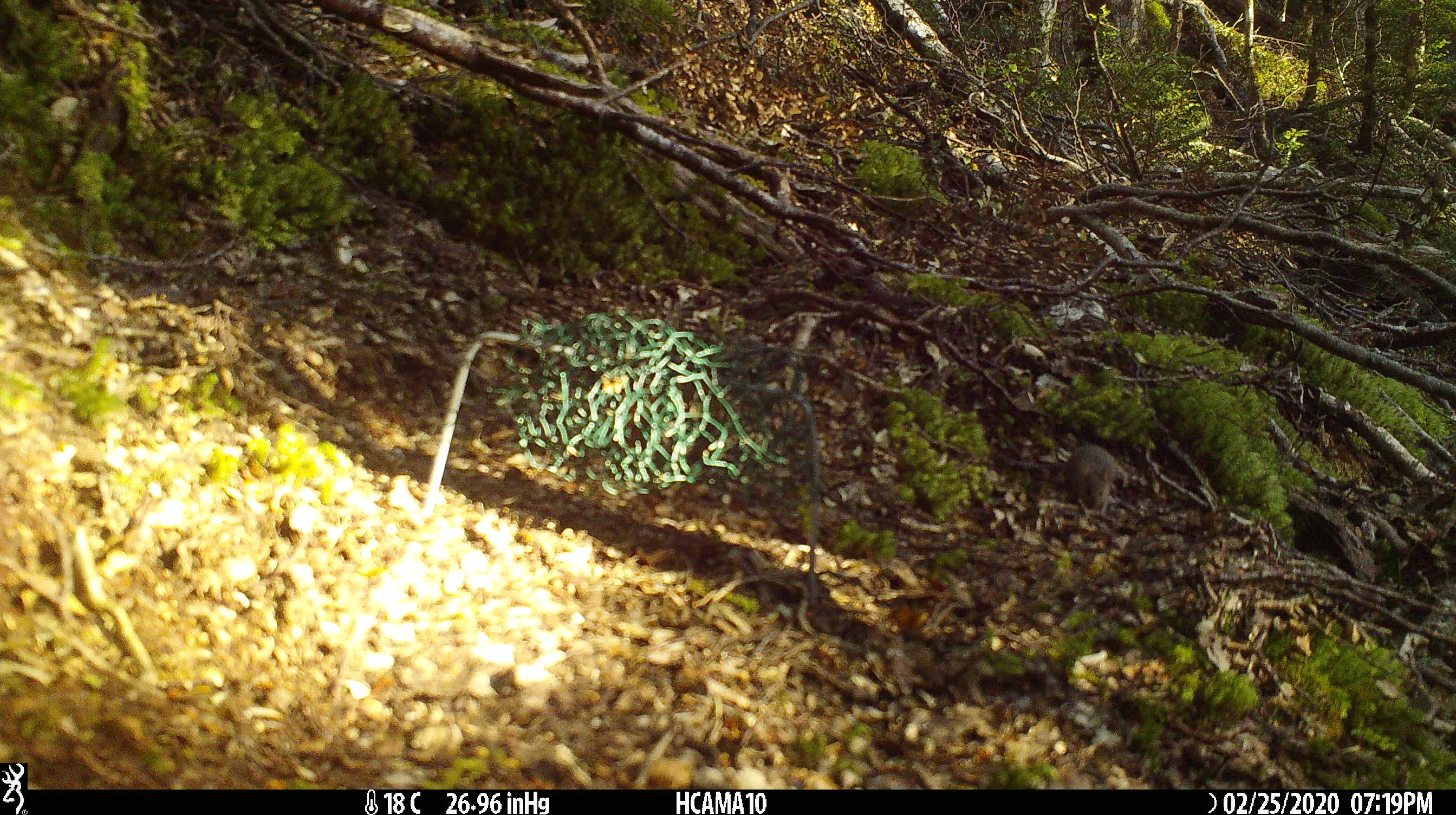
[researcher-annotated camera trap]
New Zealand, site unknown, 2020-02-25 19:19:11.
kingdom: Animalia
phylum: Chordata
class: Mammalia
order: Rodentia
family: Muridae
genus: Mus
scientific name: Mus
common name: mouse